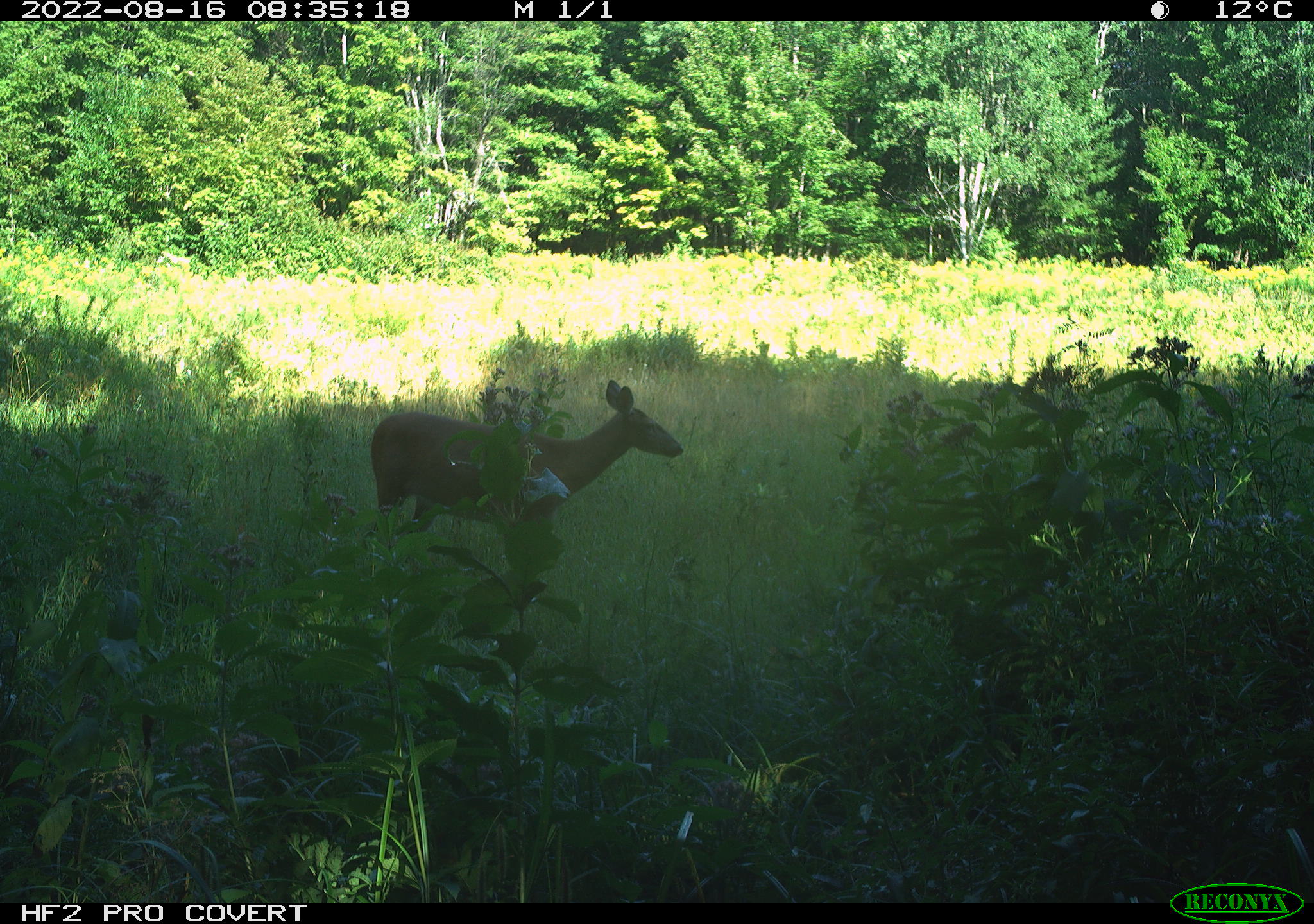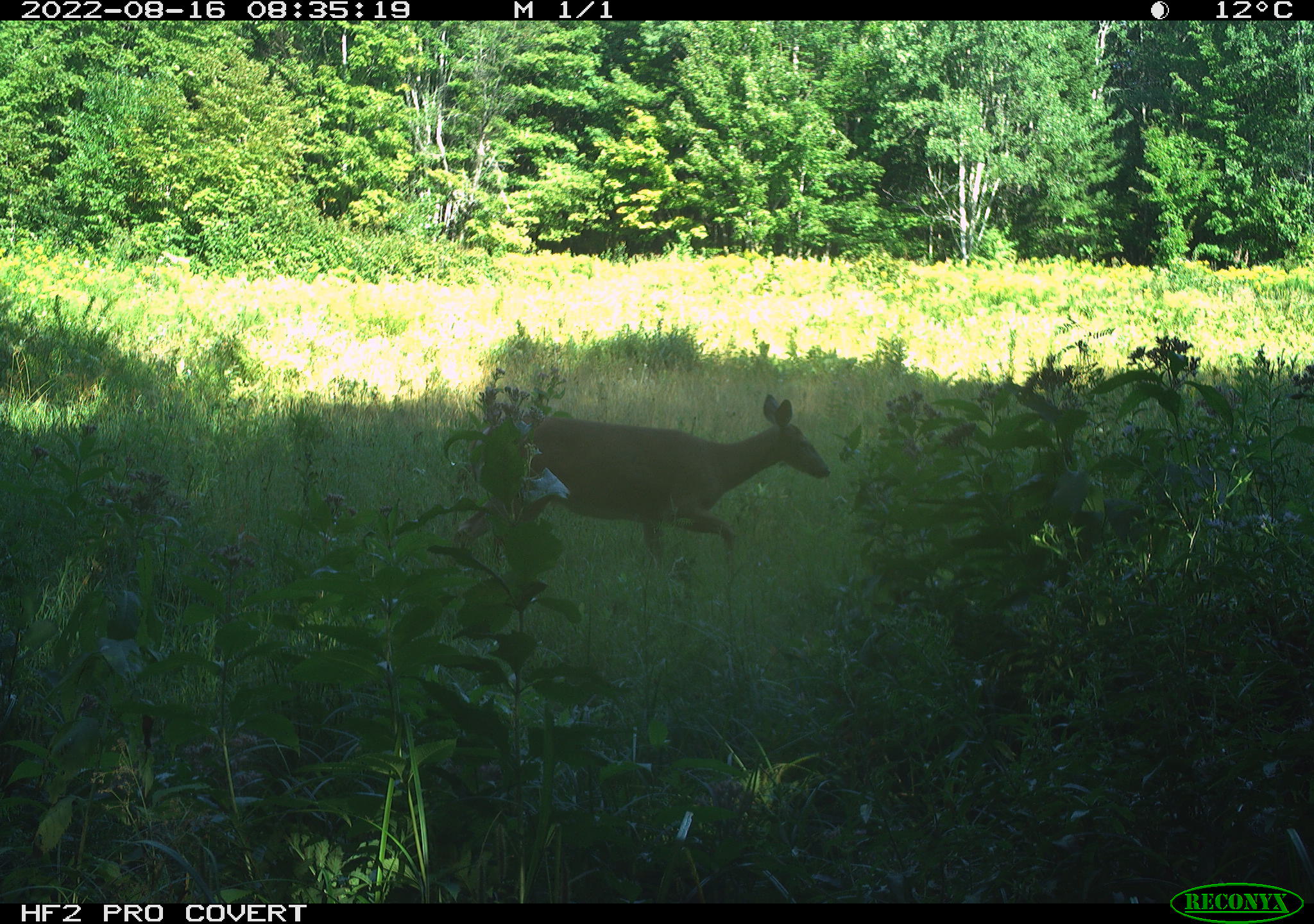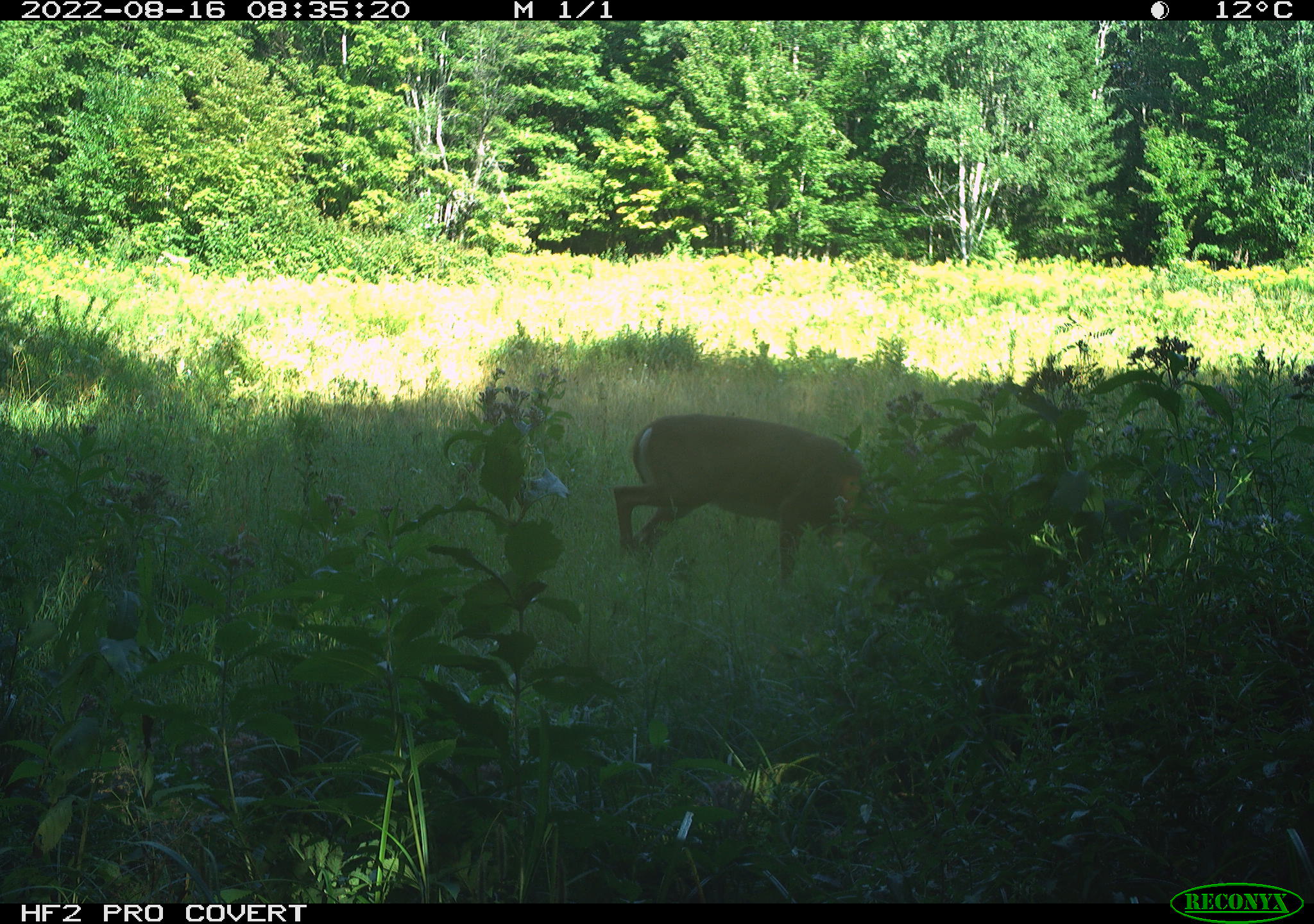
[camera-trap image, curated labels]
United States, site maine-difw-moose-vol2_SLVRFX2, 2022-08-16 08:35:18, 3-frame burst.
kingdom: Animalia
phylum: Chordata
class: Mammalia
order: Artiodactyla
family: Cervidae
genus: Odocoileus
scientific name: Odocoileus virginianus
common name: white-tailed deer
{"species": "white-tailed deer (Odocoileus virginianus)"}